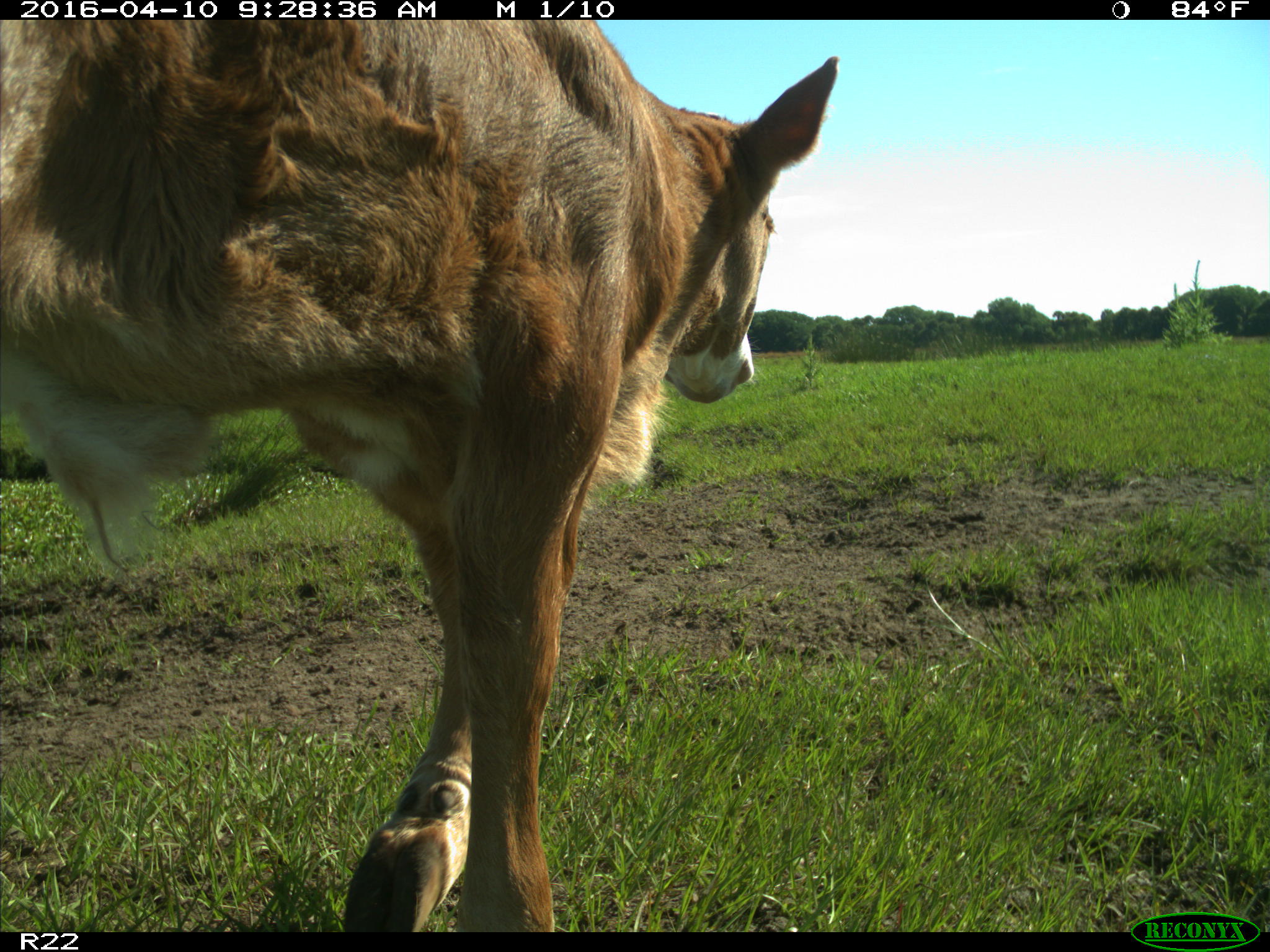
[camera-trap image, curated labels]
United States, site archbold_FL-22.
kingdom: Animalia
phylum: Chordata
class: Mammalia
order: Artiodactyla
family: Bovidae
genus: Bos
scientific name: Bos taurus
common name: domestic cow